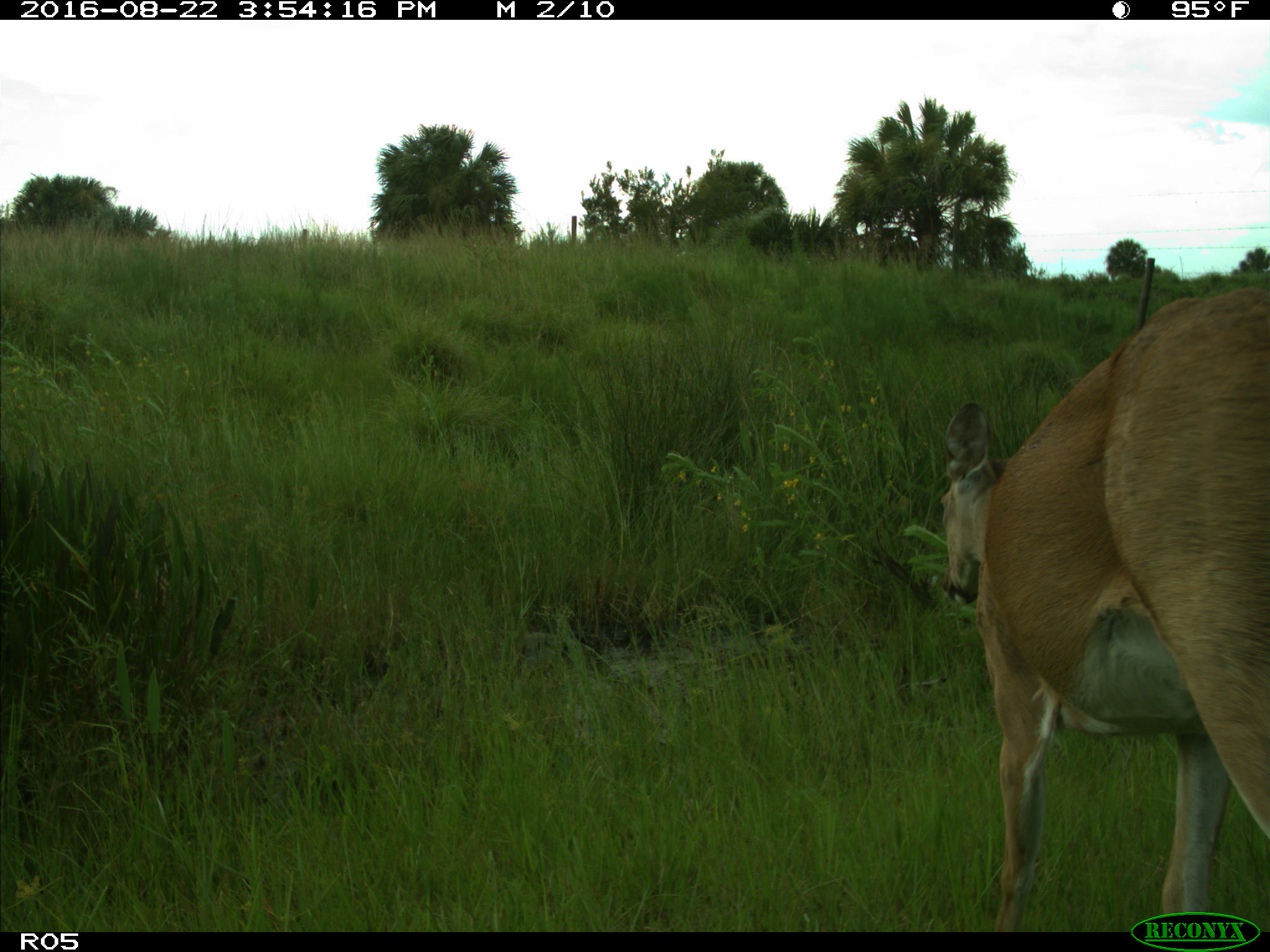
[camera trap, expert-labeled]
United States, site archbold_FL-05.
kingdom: Animalia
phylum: Chordata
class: Mammalia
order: Artiodactyla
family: Cervidae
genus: Odocoileus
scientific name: Odocoileus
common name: deer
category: unidentified deer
Unidentified deer (deer) (Odocoileus).